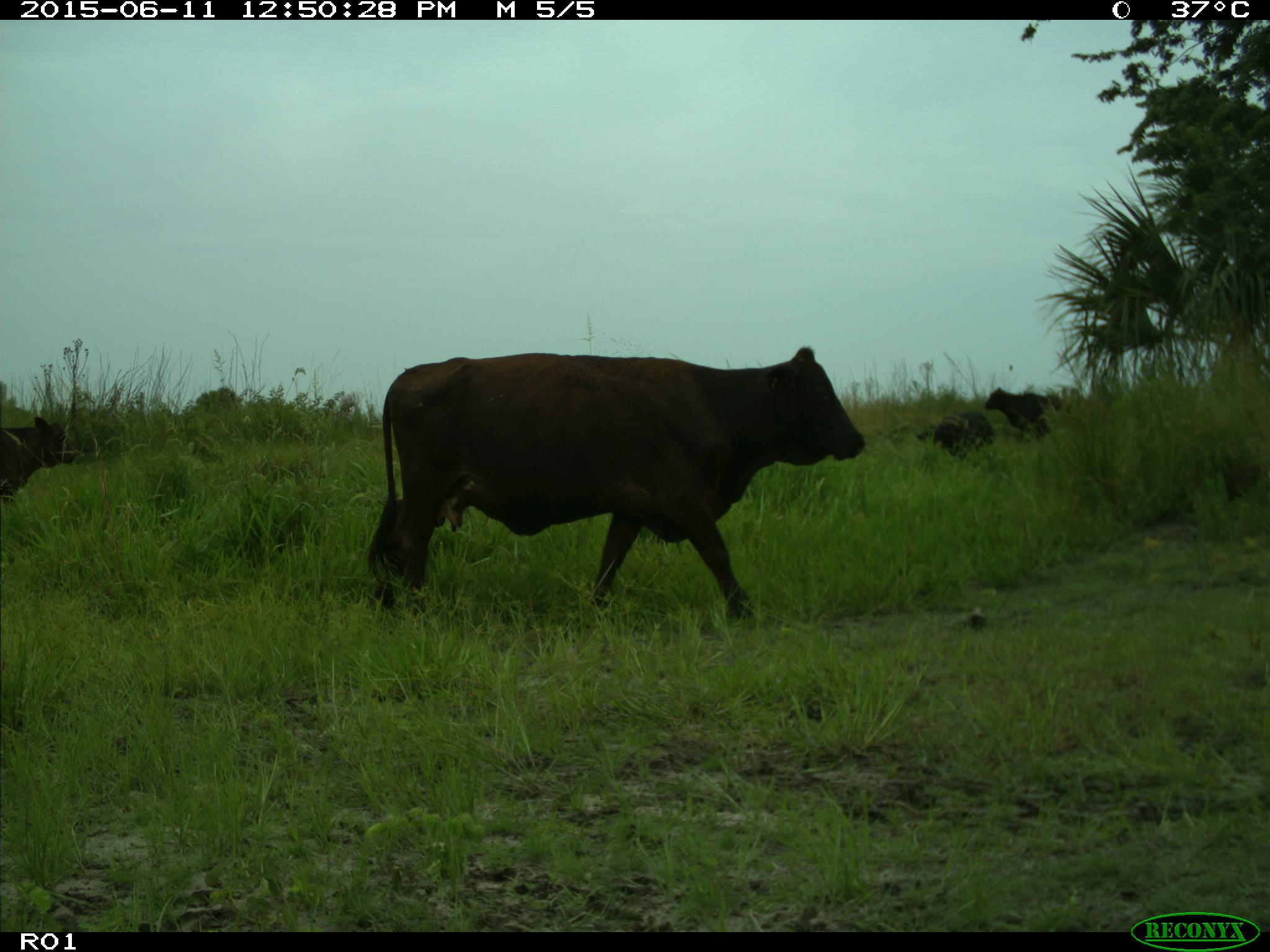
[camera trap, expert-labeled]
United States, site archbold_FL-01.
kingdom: Animalia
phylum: Chordata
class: Mammalia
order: Artiodactyla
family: Bovidae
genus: Bos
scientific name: Bos taurus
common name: domestic cow